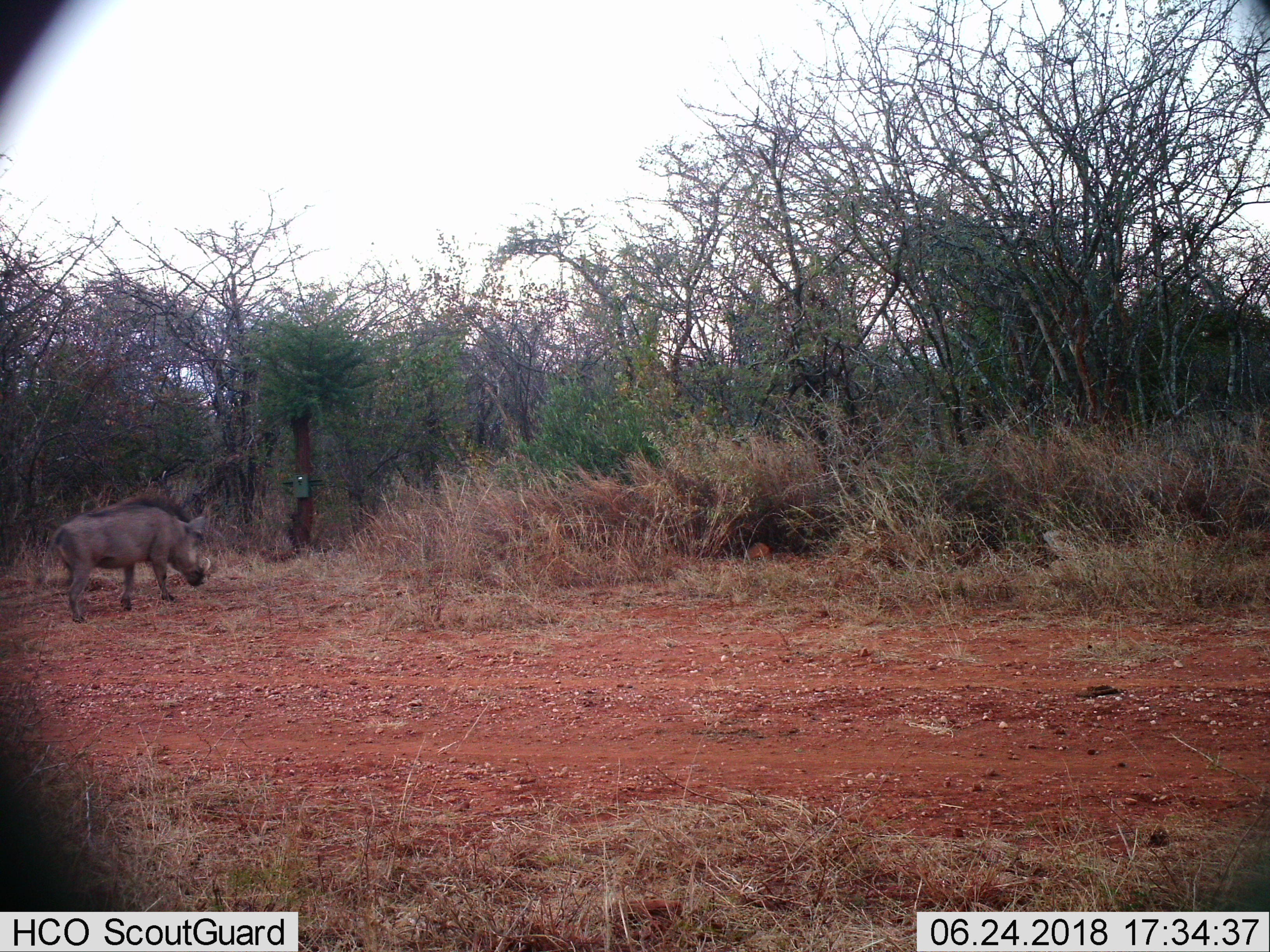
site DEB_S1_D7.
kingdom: Animalia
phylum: Chordata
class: Mammalia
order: Artiodactyla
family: Suidae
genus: Phacochoerus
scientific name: Phacochoerus africanus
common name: warthog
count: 1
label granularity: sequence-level